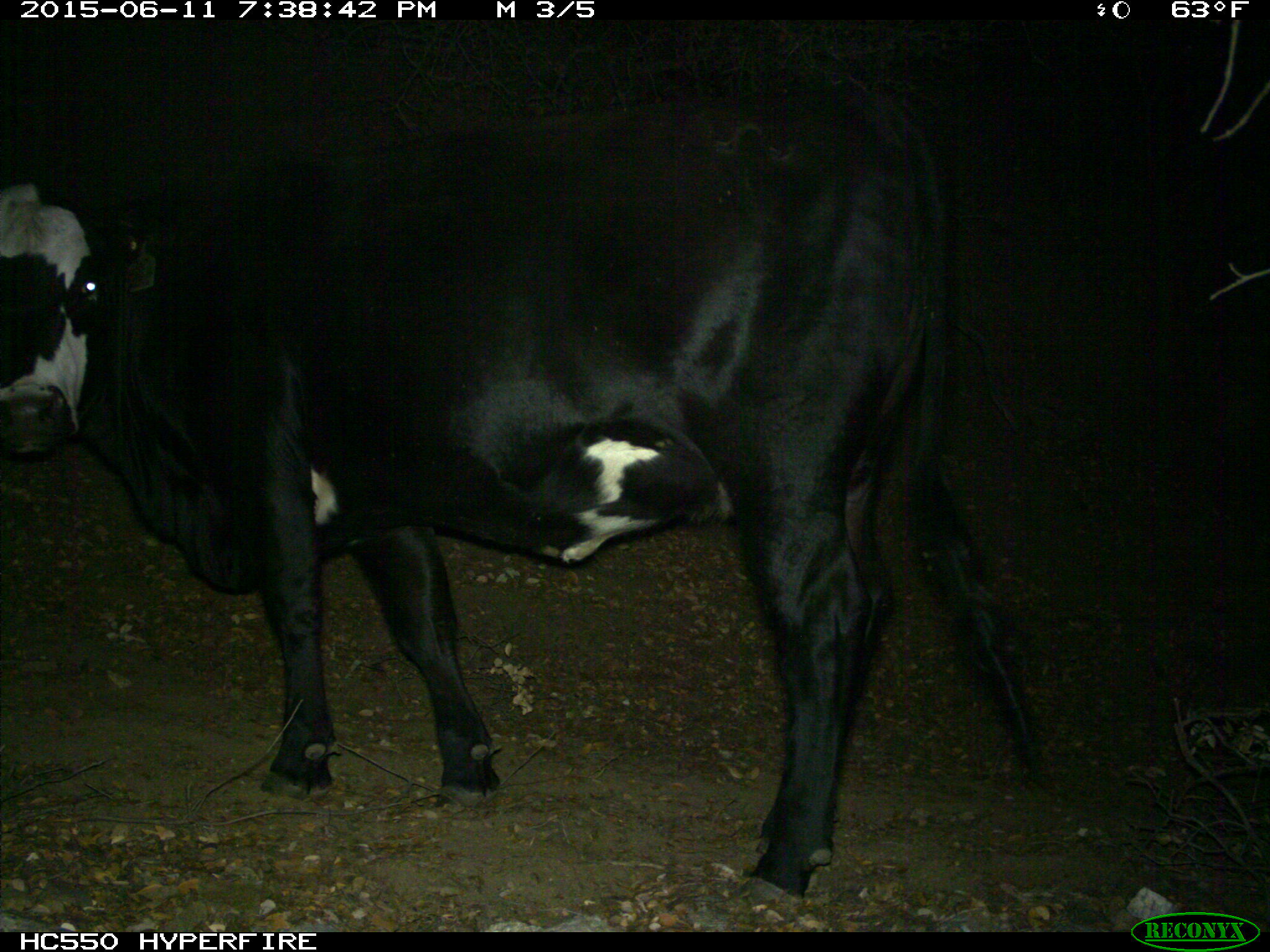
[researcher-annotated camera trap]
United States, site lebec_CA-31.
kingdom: Animalia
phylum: Chordata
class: Mammalia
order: Artiodactyla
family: Bovidae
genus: Bos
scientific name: Bos taurus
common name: domestic cow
Bos taurus (domestic cow).